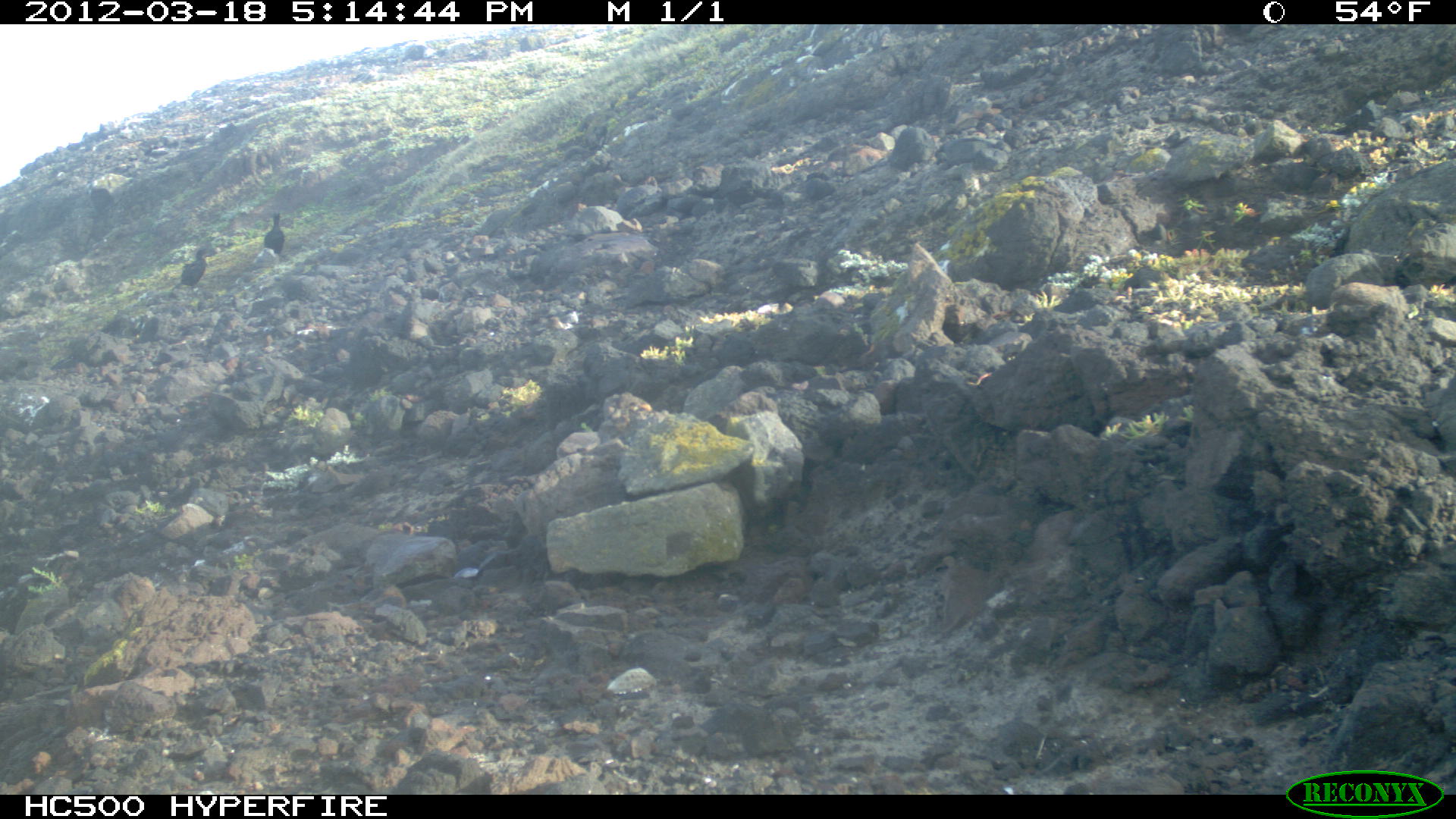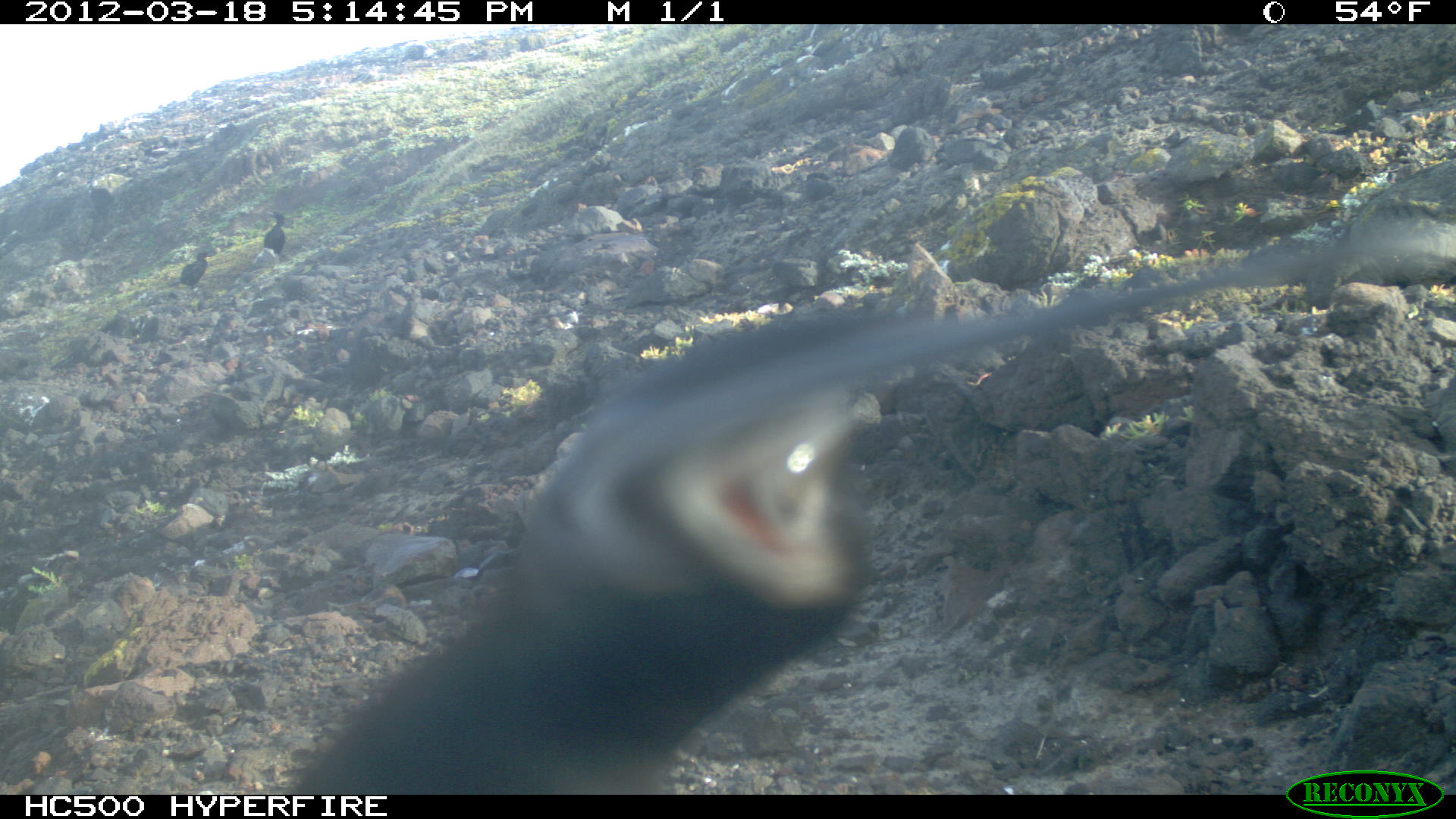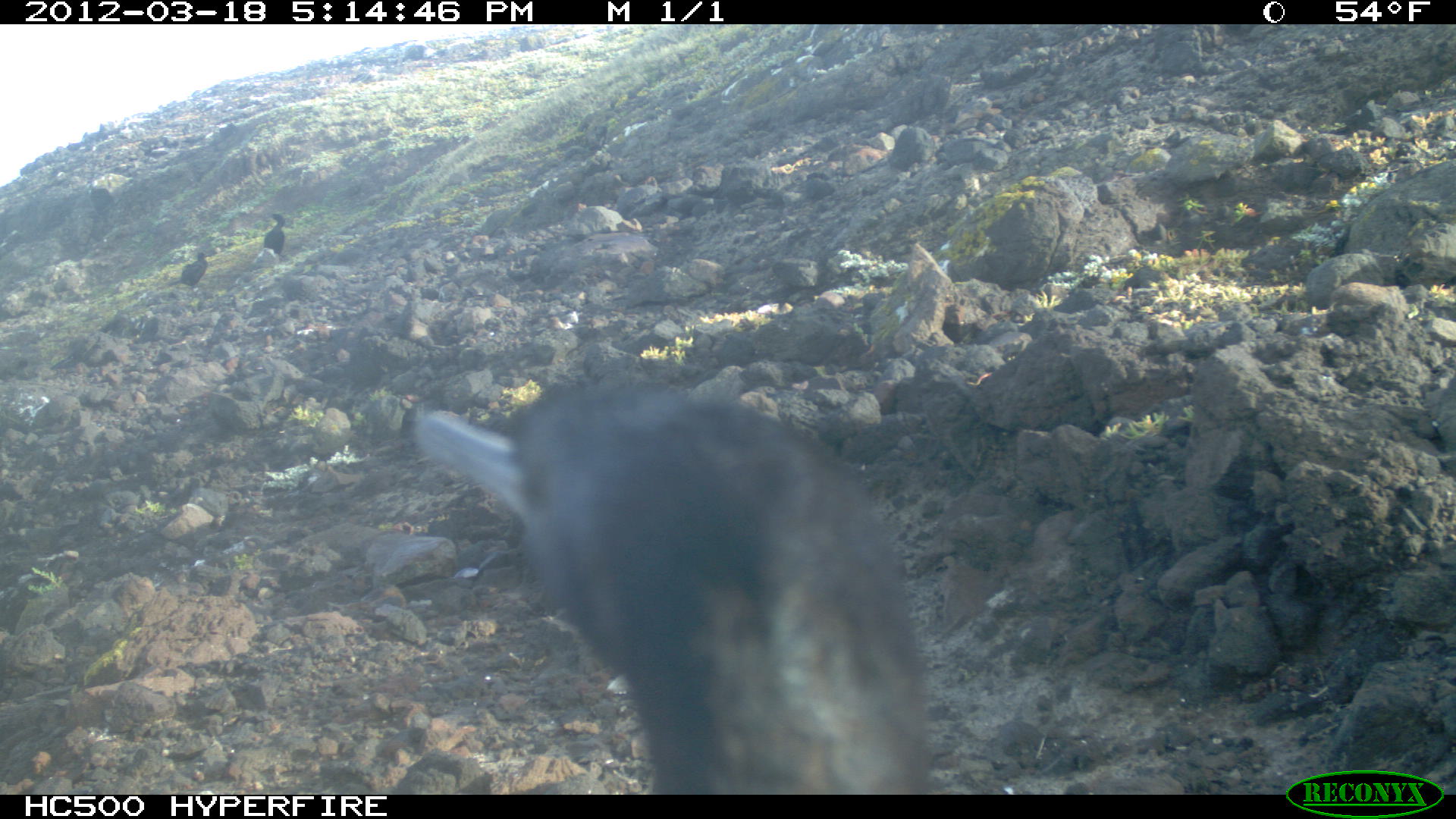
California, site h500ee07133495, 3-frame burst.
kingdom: Animalia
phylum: Chordata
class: Aves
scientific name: Aves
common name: bird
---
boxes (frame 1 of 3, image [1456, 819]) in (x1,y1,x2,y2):
bird: (171,246,221,293); (263,211,284,255)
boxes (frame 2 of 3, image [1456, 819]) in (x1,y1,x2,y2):
bird: (287,206,1455,794); (168,252,212,292); (263,211,286,256)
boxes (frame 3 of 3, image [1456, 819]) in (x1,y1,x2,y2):
bird: (416,371,941,795); (166,252,212,298); (251,212,284,265)